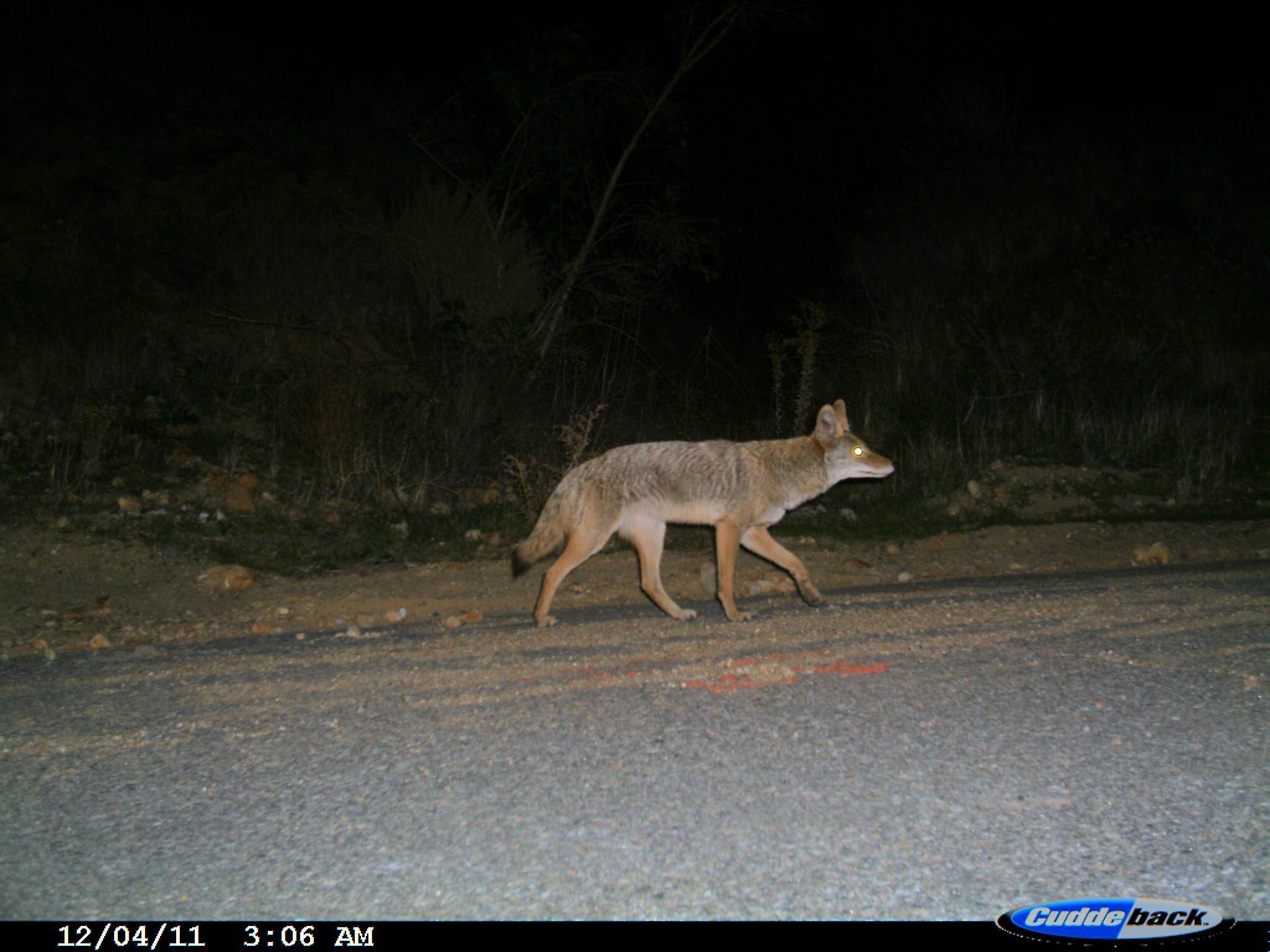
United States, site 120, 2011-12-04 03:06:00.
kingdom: Animalia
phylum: Chordata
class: Mammalia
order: Carnivora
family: Canidae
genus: Canis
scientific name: Canis latrans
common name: coyote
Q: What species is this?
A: Coyote (Canis latrans).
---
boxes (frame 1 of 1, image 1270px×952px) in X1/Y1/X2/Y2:
coyote: 494/387/899/628